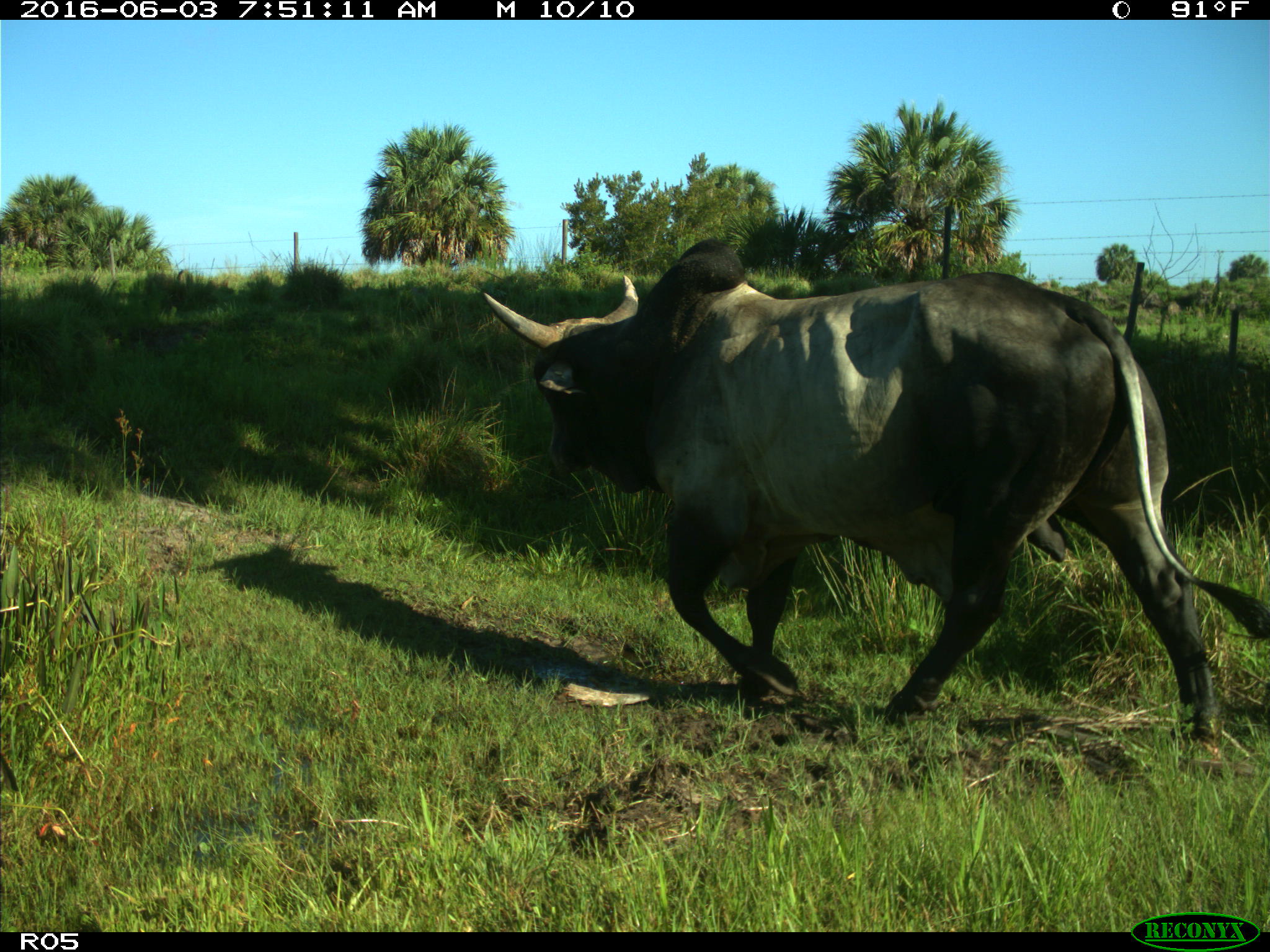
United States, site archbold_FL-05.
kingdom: Animalia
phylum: Chordata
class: Mammalia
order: Artiodactyla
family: Bovidae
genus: Bos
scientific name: Bos taurus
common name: domestic cow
Bos taurus (domestic cow).